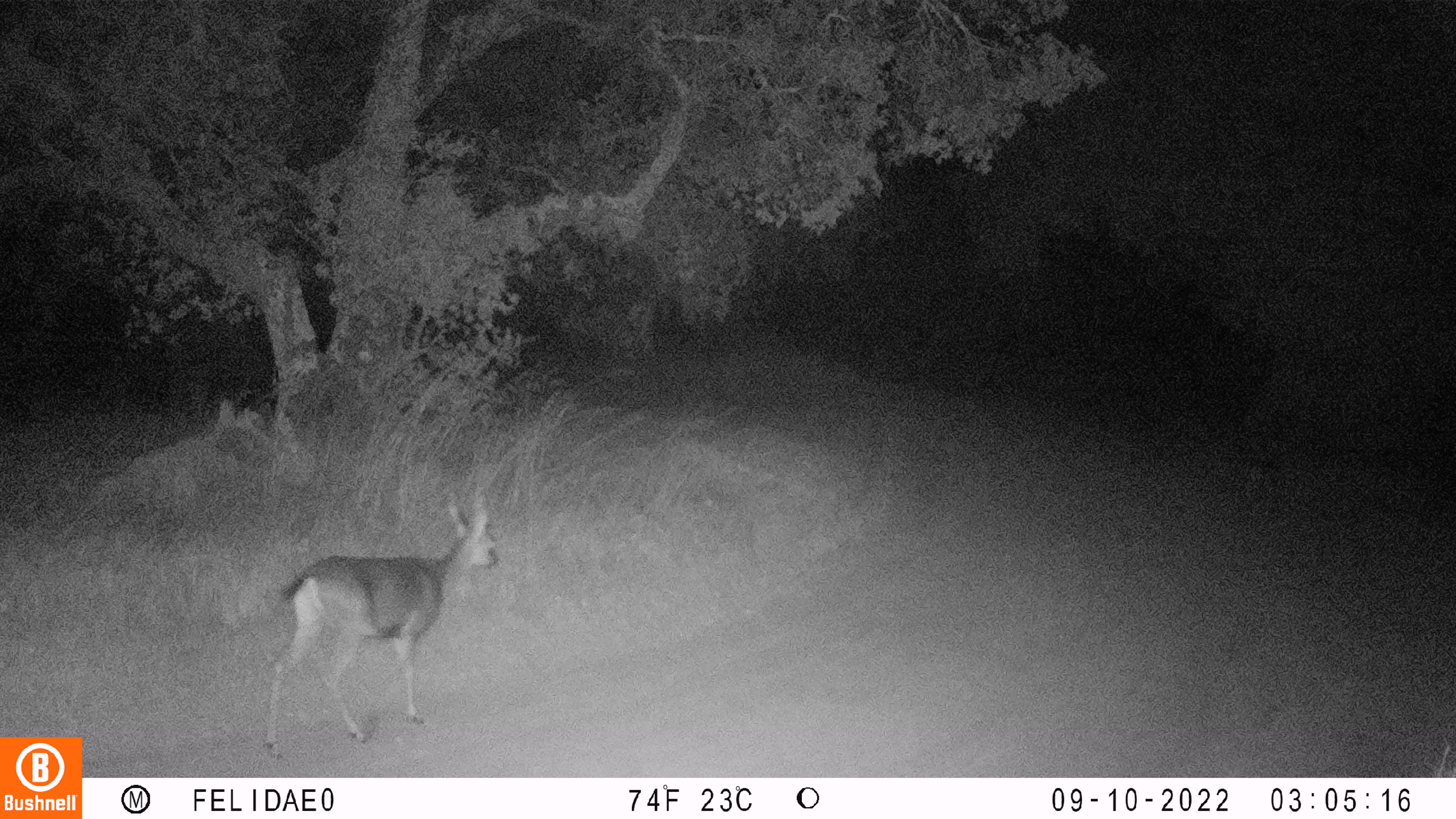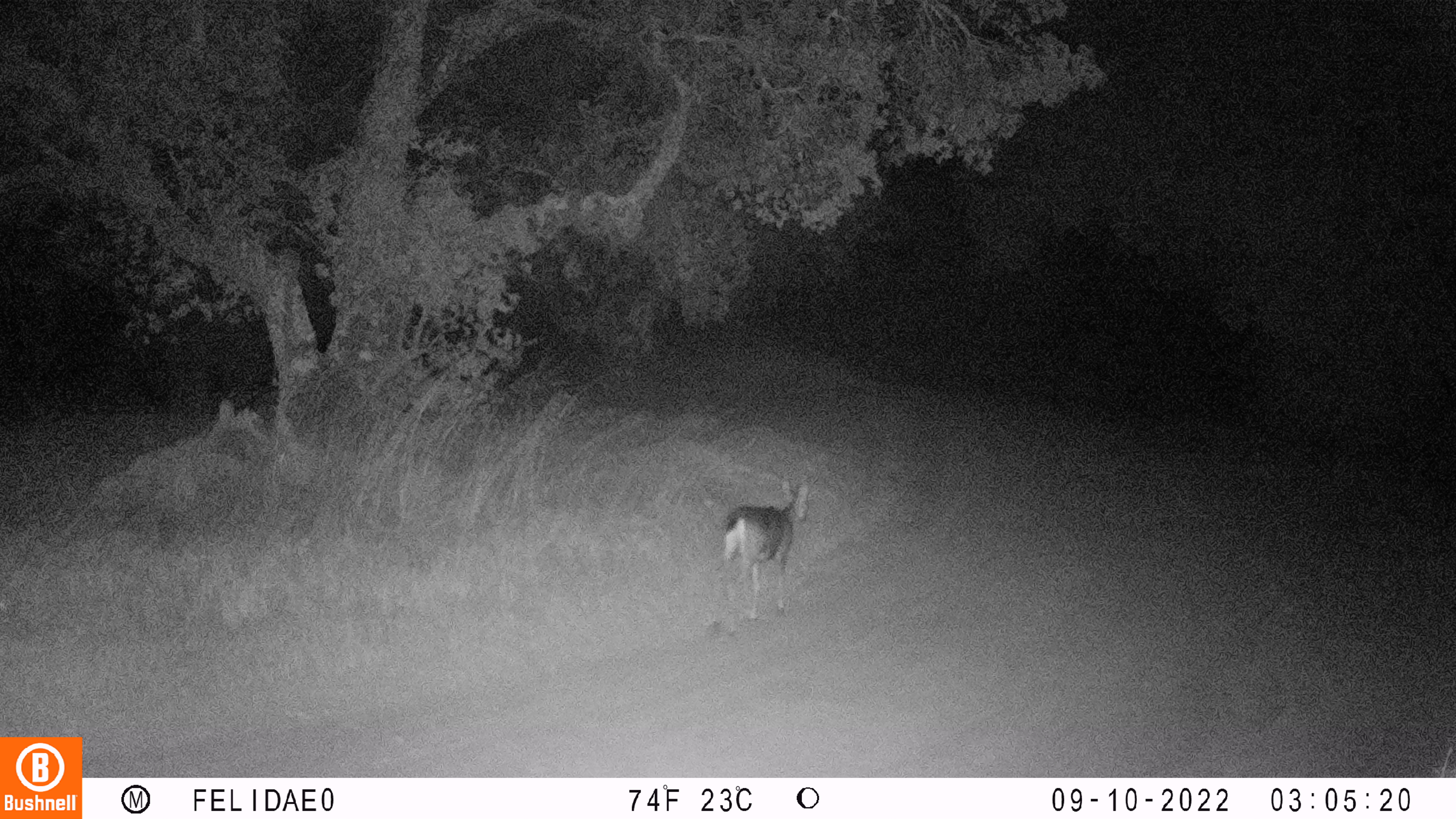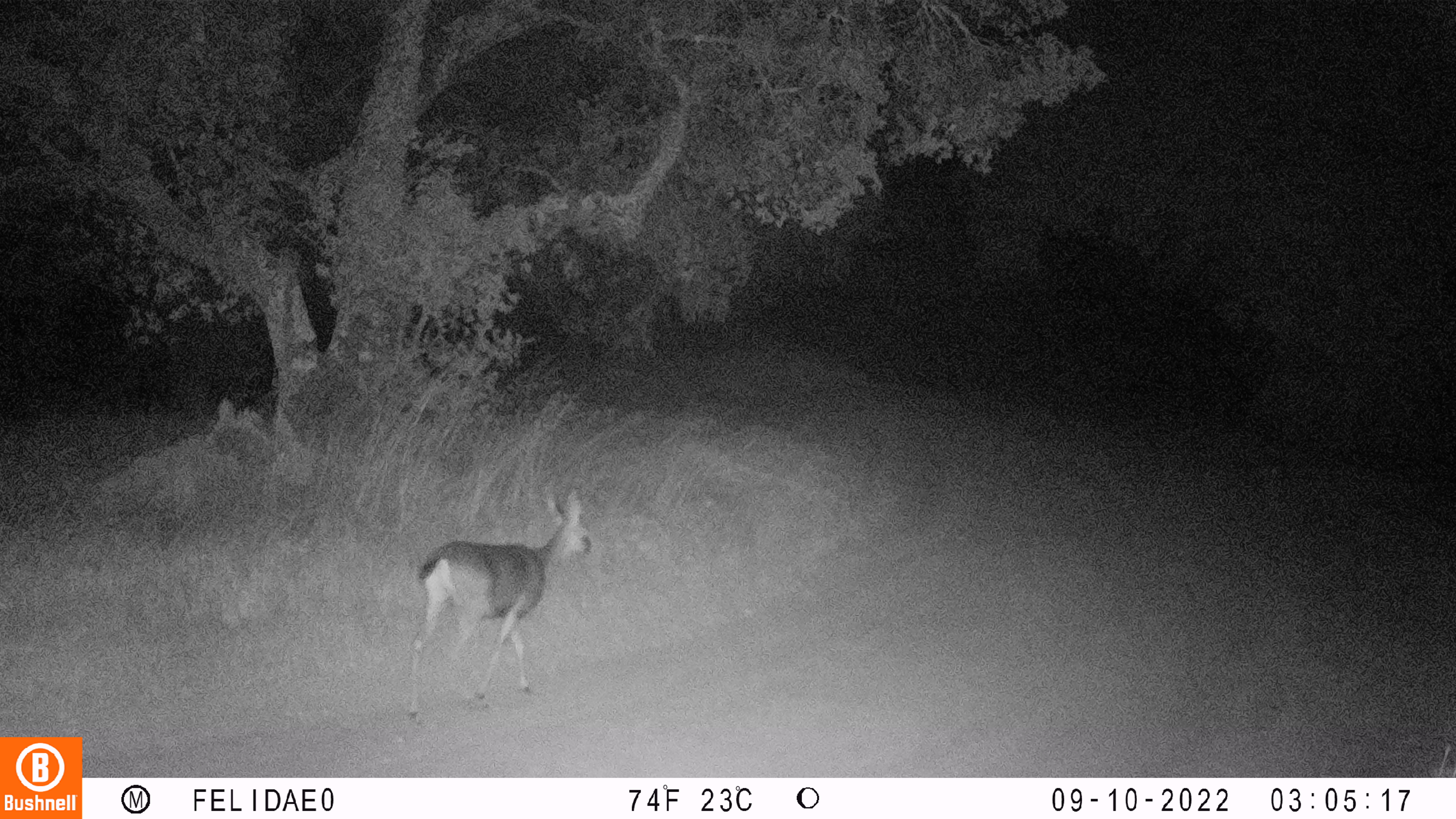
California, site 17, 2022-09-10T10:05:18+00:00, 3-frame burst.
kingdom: Animalia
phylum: Chordata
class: Mammalia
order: Artiodactyla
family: Cervidae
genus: Odocoileus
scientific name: Odocoileus hemionus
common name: mule deer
Mule deer (Odocoileus hemionus).